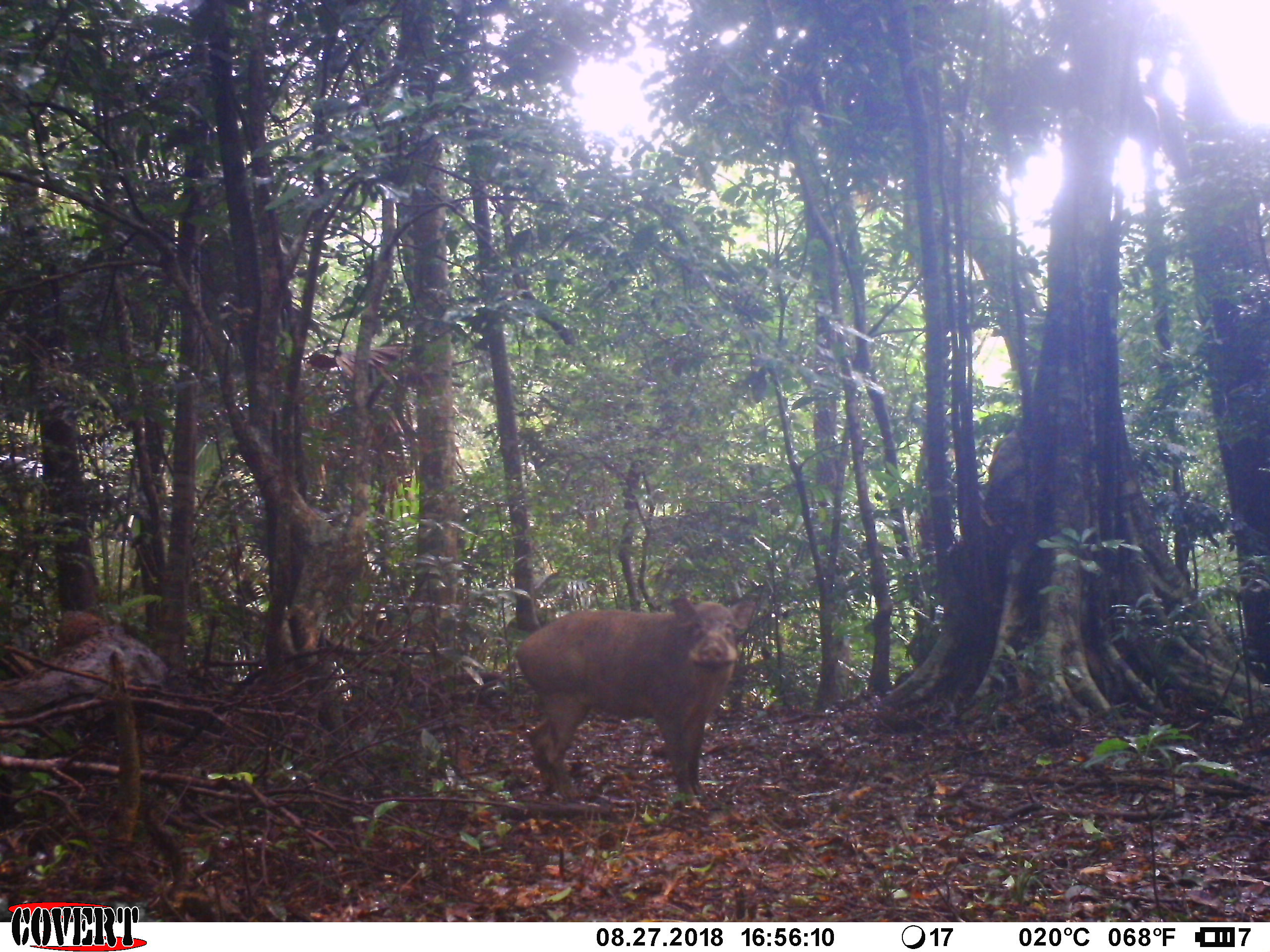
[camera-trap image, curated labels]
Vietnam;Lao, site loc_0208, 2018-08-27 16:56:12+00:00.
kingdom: Animalia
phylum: Chordata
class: Mammalia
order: Artiodactyla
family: Suidae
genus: Sus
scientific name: Sus scrofa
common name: eurasian wild pig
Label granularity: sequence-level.